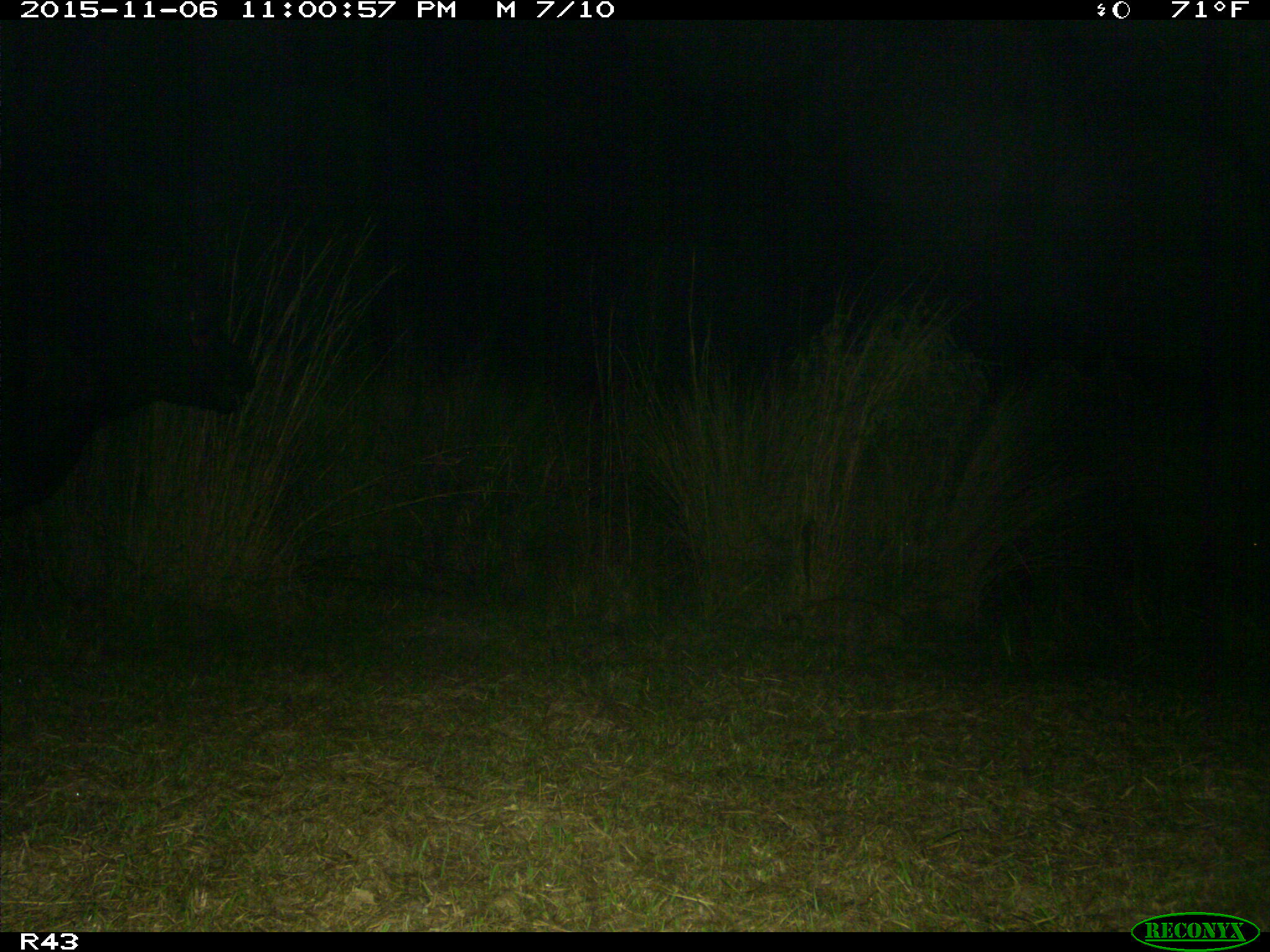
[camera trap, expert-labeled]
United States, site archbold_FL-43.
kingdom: Animalia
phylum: Chordata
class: Mammalia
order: Artiodactyla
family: Bovidae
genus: Bos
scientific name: Bos taurus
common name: domestic cow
Bos taurus (domestic cow).